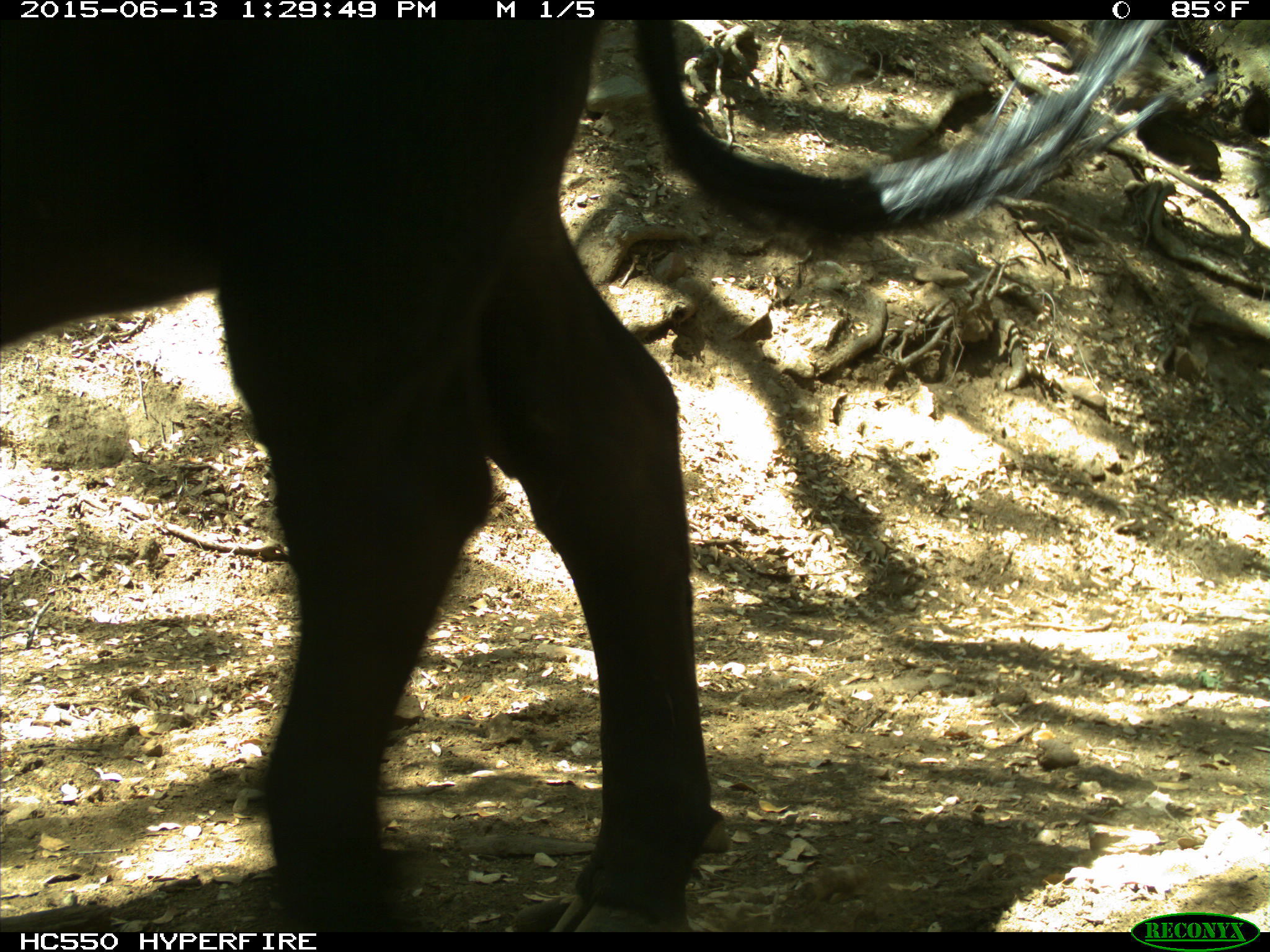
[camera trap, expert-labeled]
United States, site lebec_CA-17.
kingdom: Animalia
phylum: Chordata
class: Mammalia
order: Artiodactyla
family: Bovidae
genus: Bos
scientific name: Bos taurus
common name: domestic cow